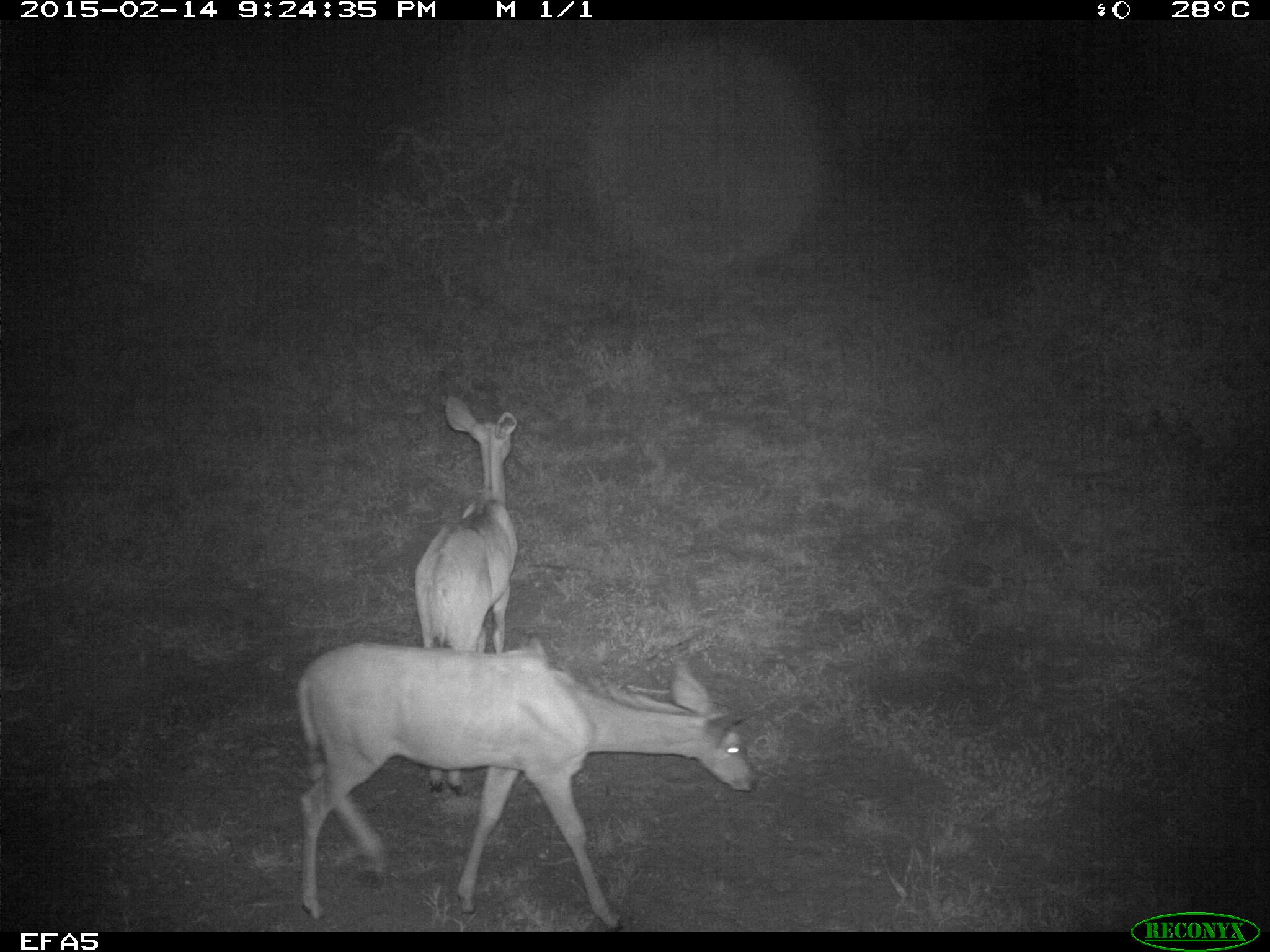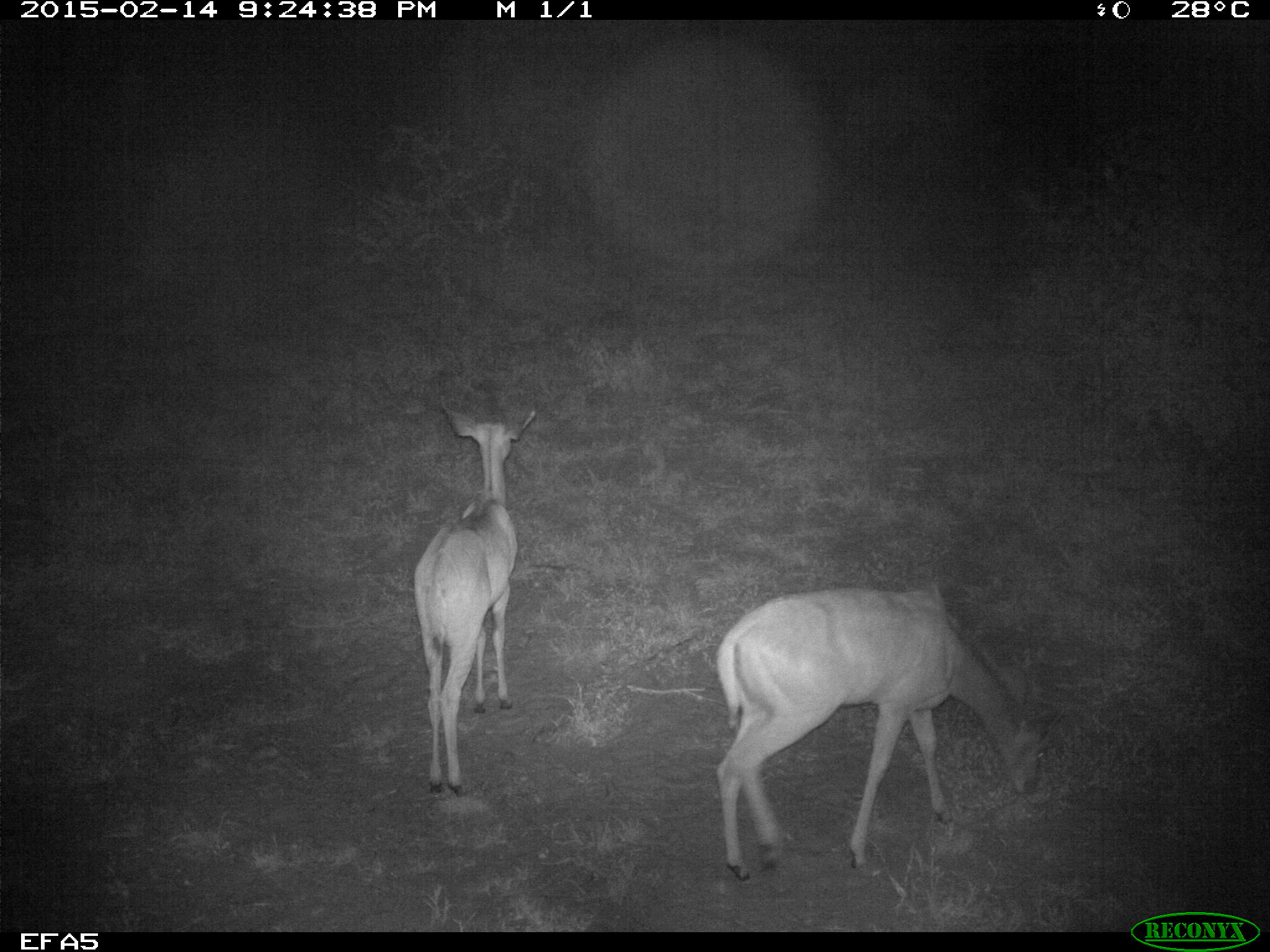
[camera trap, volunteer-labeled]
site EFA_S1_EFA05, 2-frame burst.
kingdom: Animalia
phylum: Chordata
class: Mammalia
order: Artiodactyla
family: Bovidae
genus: Tragelaphus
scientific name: Tragelaphus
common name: kudu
Kudu (Tragelaphus), count 2. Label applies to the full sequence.